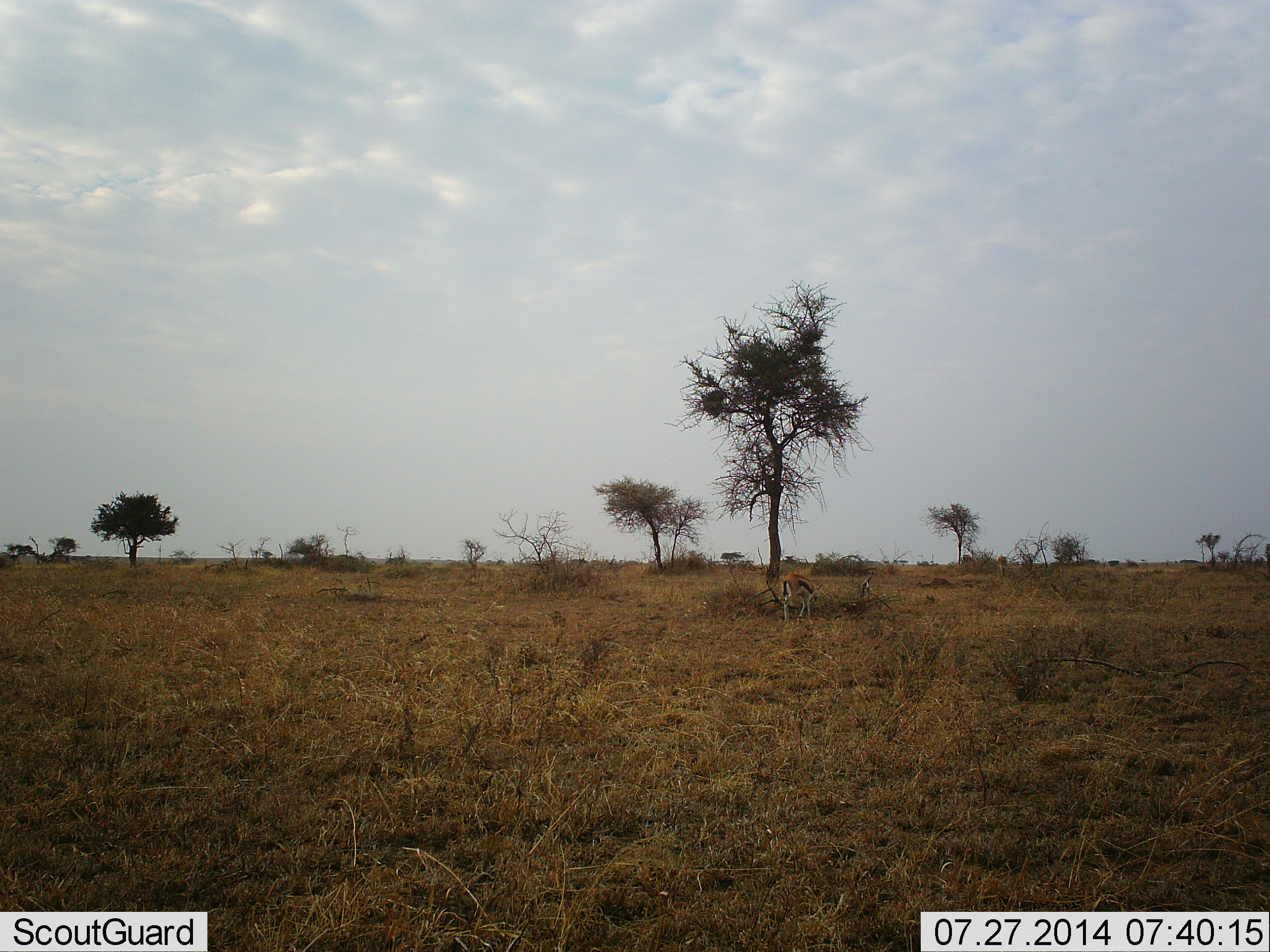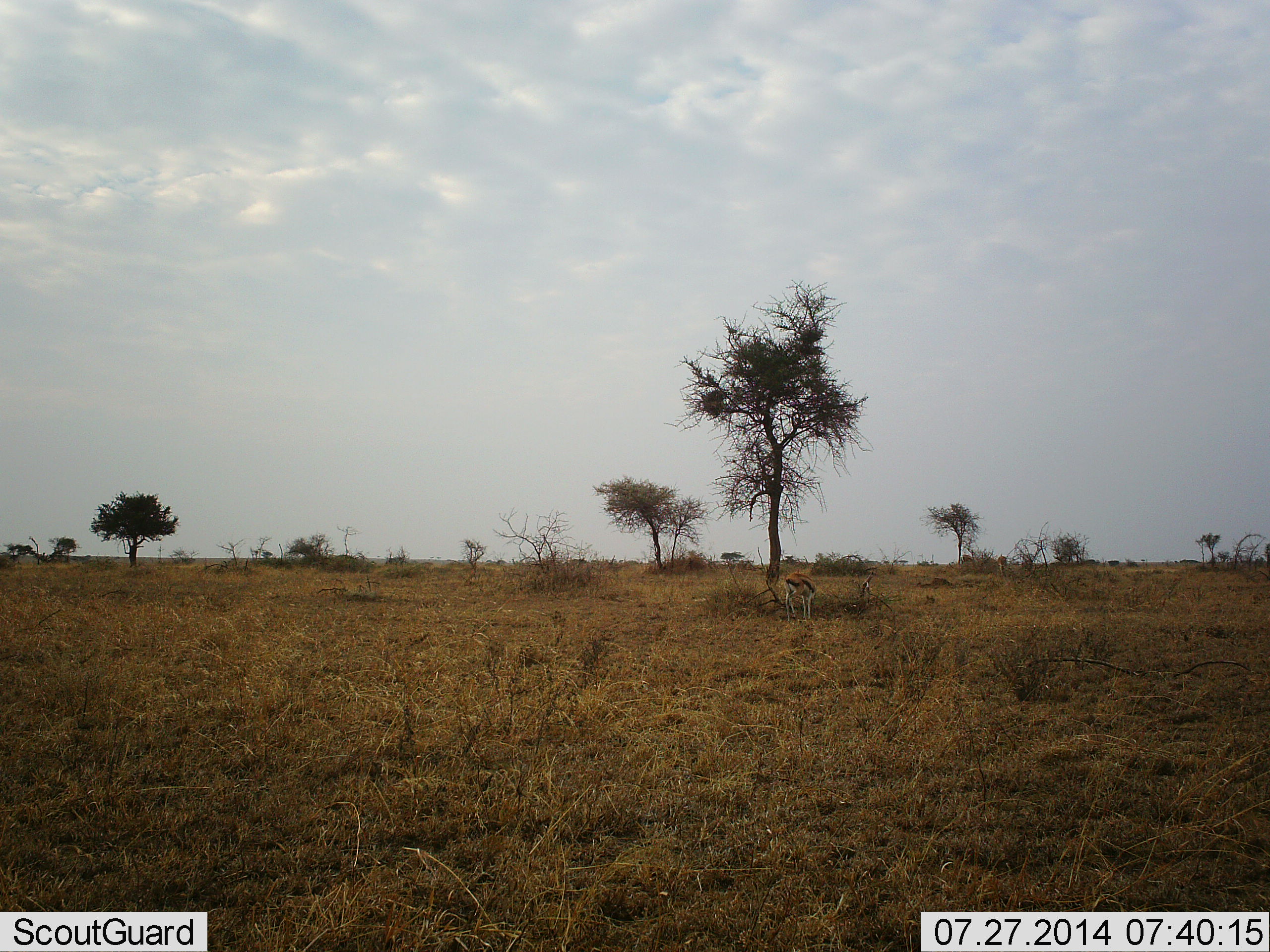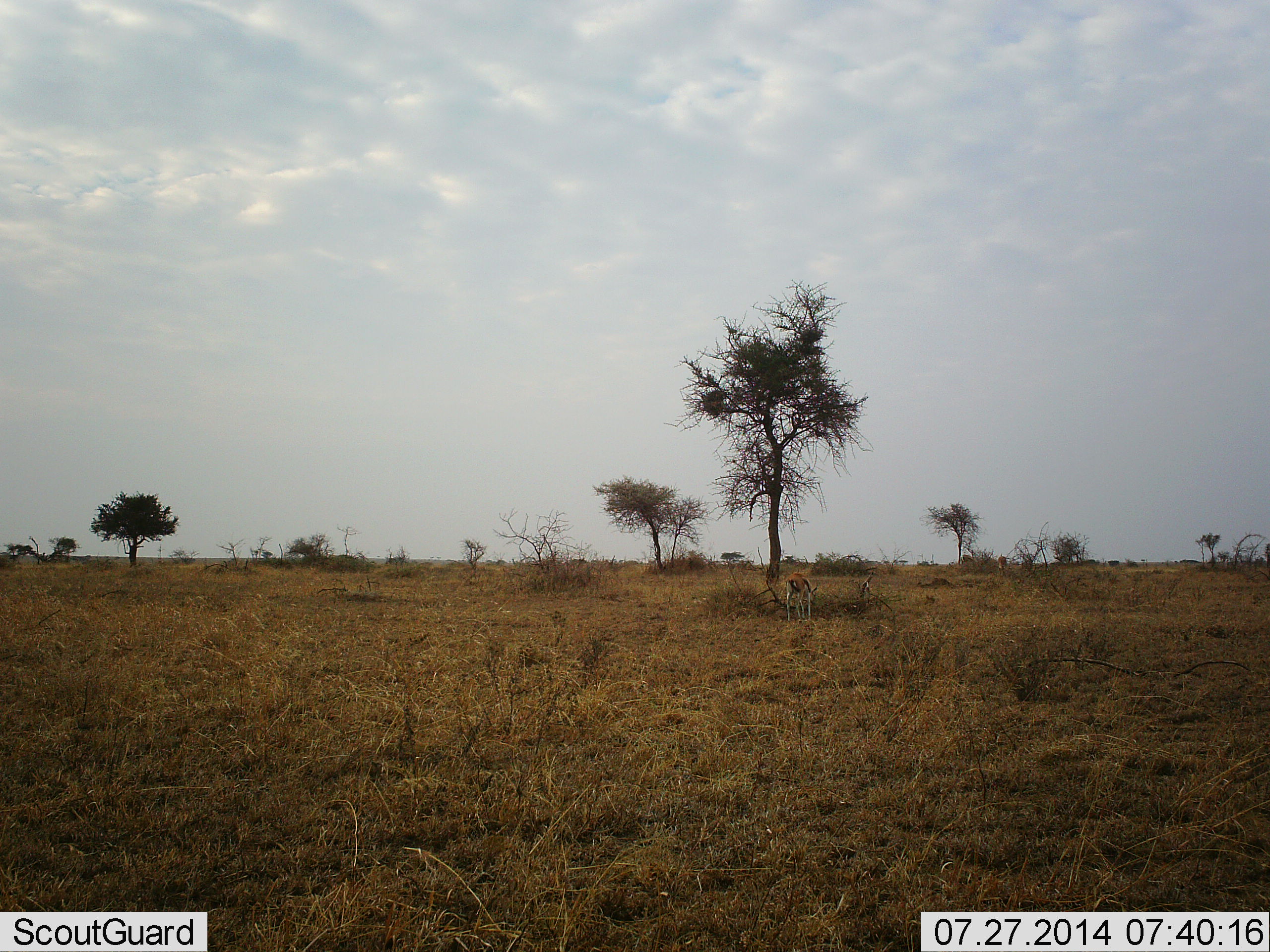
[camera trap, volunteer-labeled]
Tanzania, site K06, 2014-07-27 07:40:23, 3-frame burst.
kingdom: Animalia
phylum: Chordata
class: Mammalia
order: Artiodactyla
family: Bovidae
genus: Eudorcas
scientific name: Eudorcas thomsonii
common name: thomson's gazelle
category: gazellethomsons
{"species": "gazellethomsons (thomson's gazelle) (Eudorcas thomsonii)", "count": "1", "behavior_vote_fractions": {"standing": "60%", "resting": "0%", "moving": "30%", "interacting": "0%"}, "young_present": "0%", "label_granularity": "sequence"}